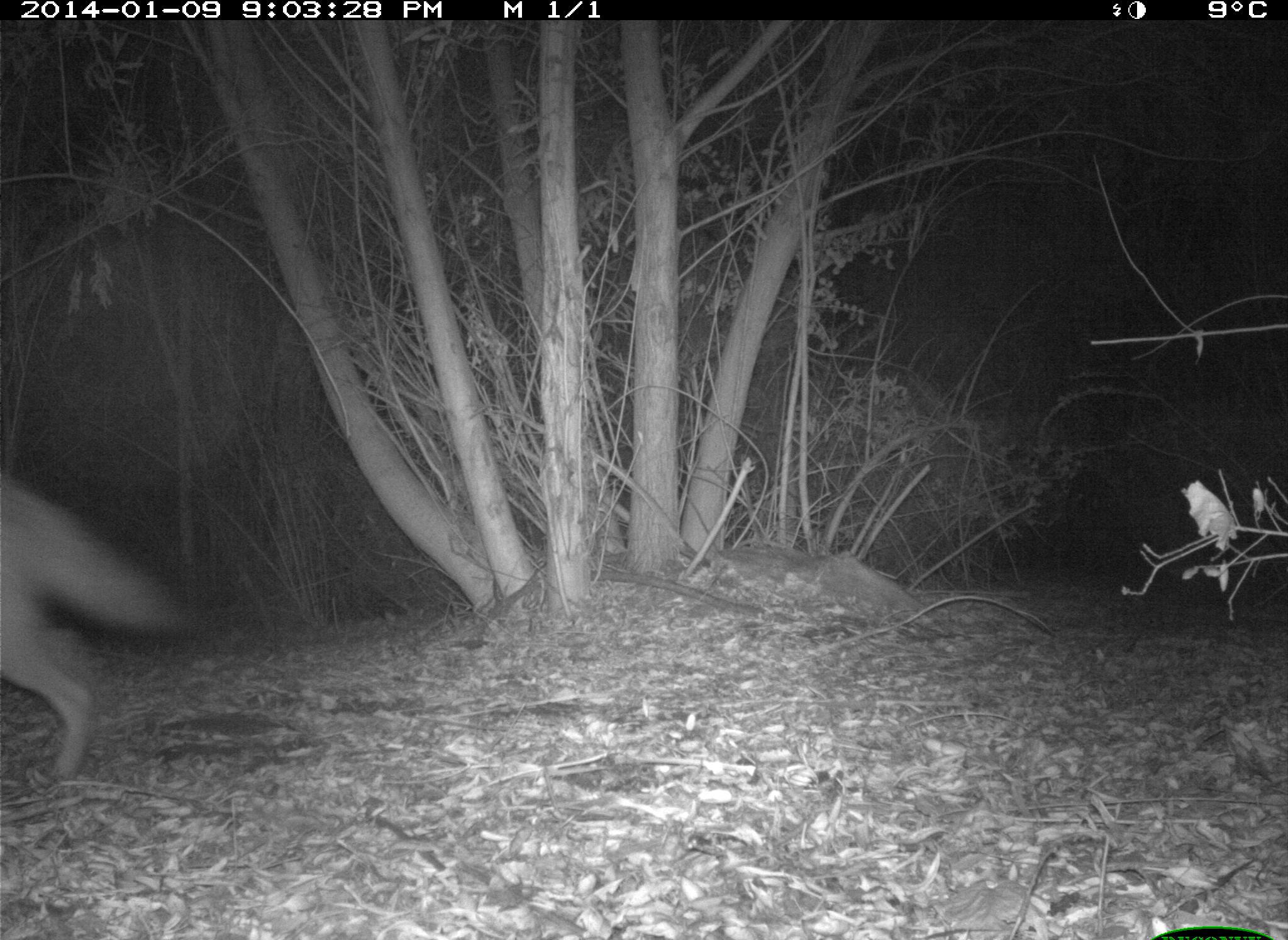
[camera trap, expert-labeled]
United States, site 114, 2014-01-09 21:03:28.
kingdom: Animalia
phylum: Chordata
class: Mammalia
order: Carnivora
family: Canidae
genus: Canis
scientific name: Canis latrans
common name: coyote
Coyote (Canis latrans).